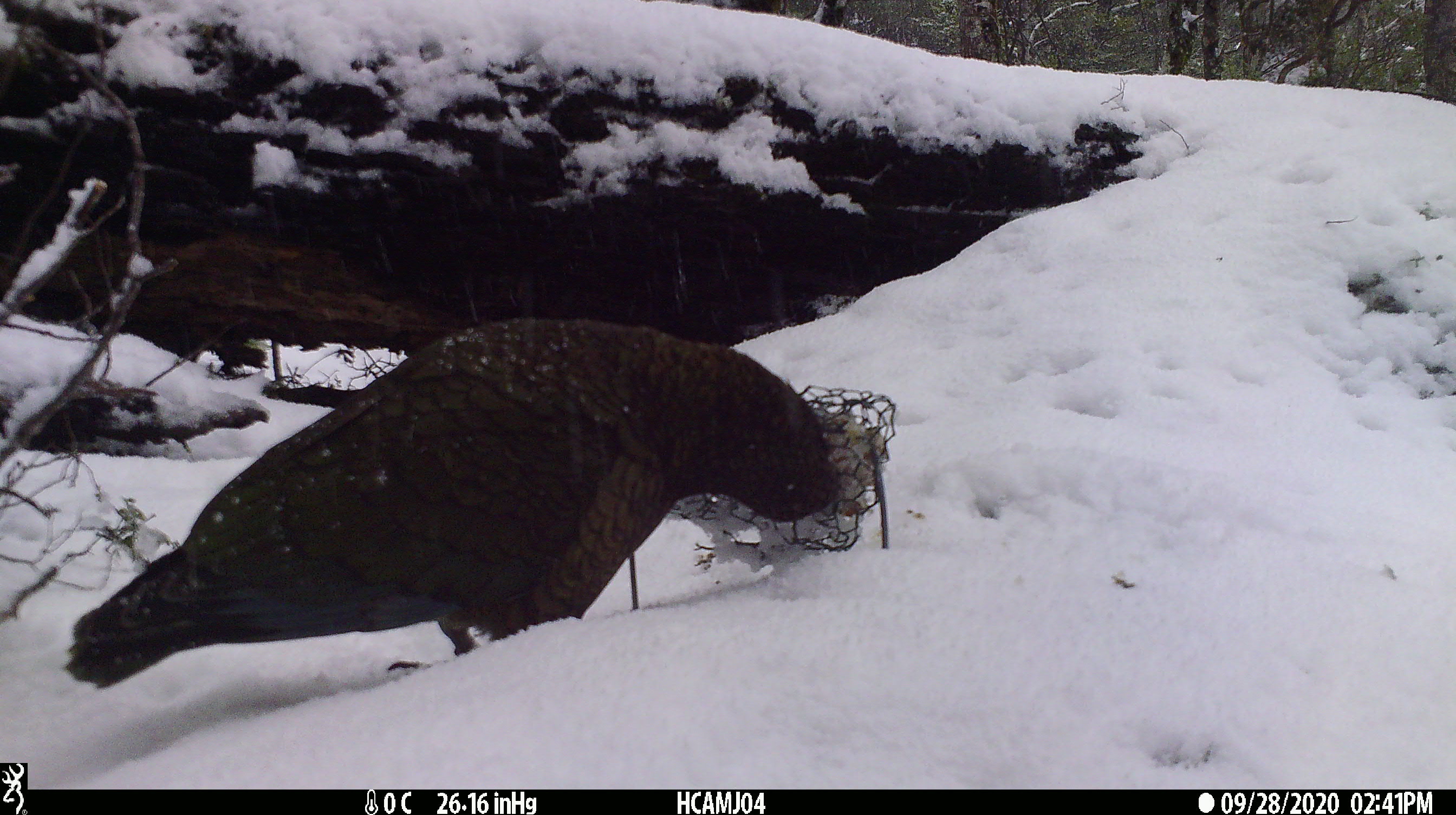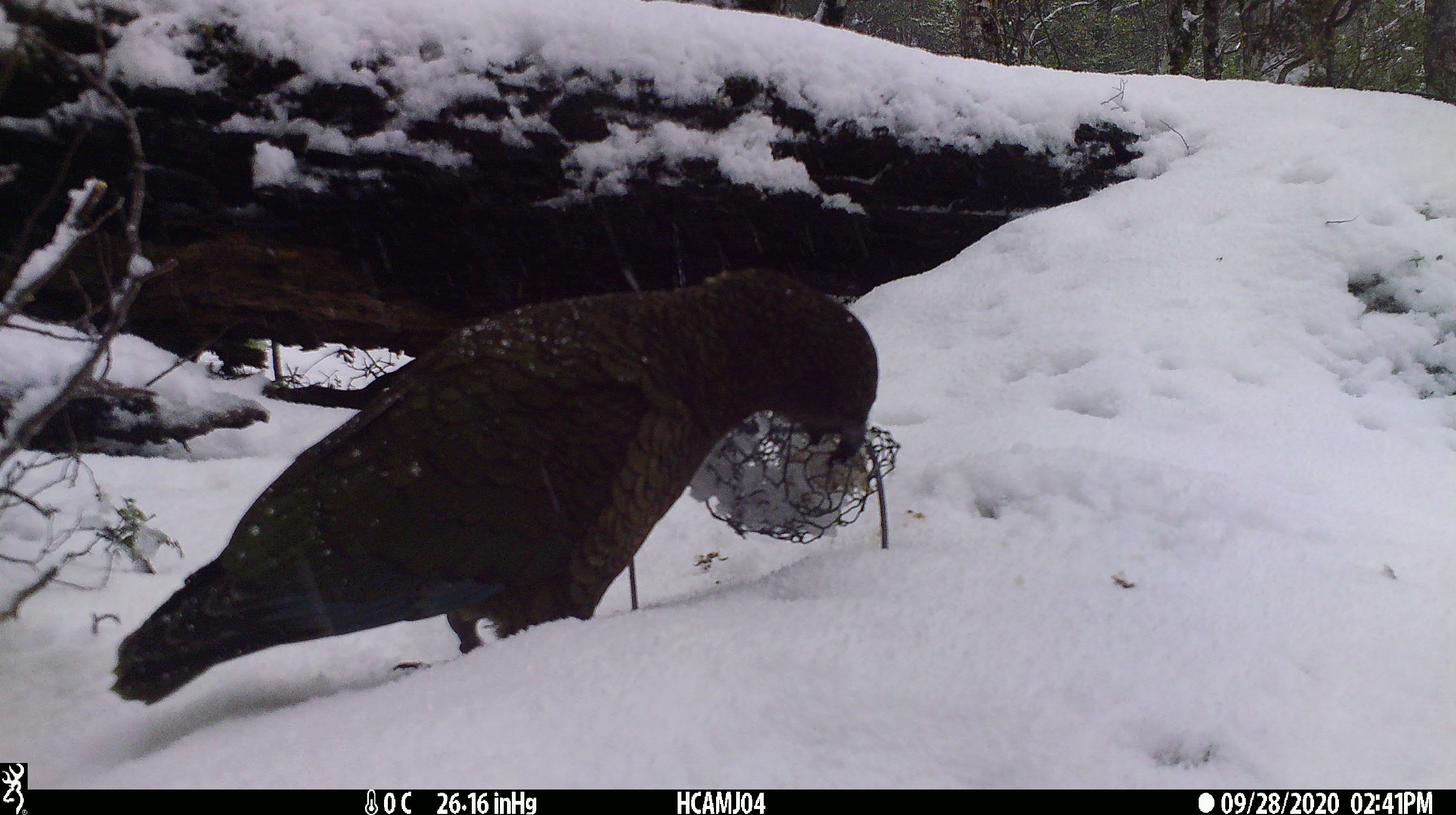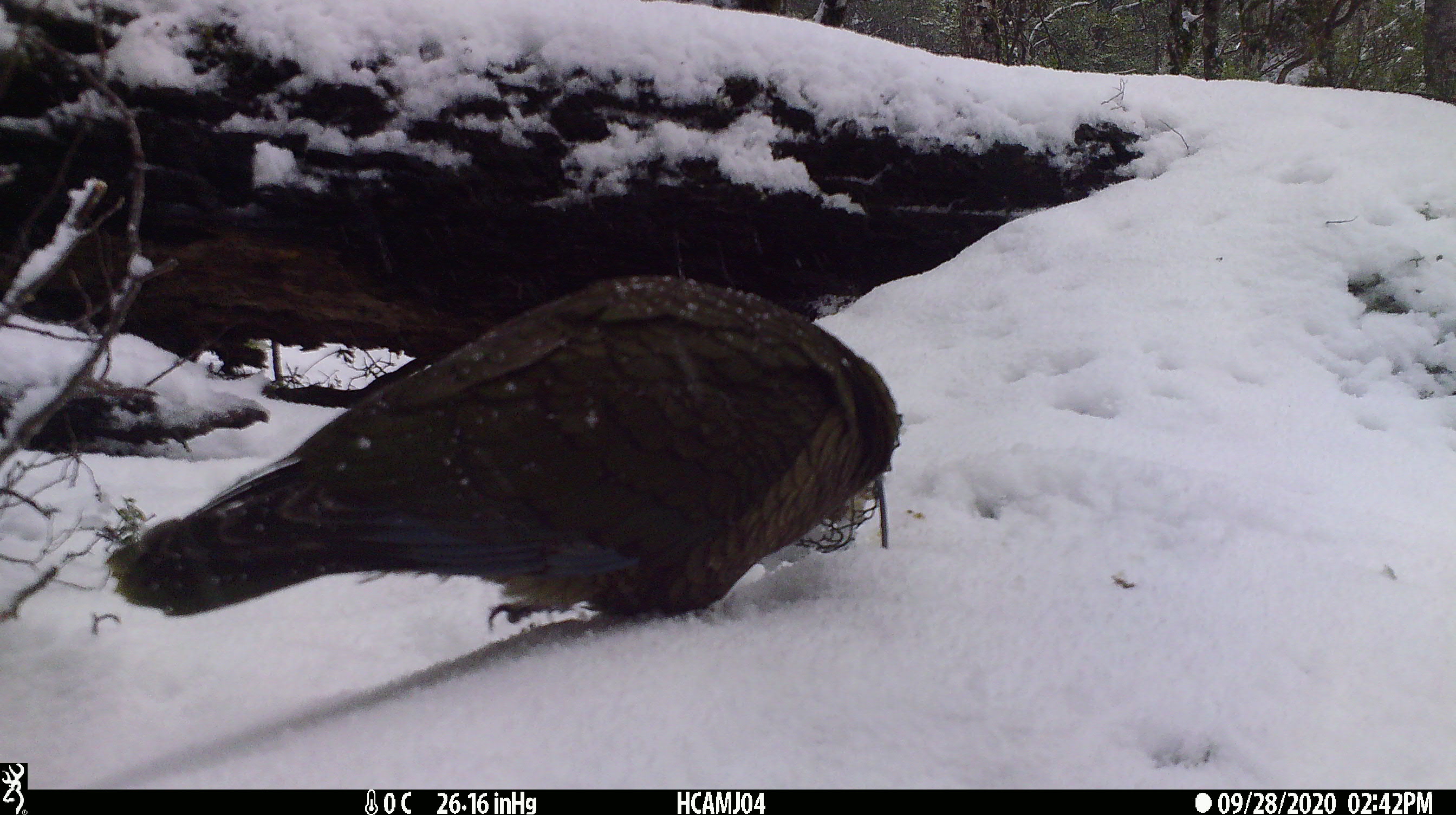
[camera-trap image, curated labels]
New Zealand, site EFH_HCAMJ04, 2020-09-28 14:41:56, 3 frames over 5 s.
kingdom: Animalia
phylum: Chordata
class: Aves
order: Psittaciformes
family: Strigopidae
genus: Nestor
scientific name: Nestor notabilis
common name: kea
Kea (Nestor notabilis).